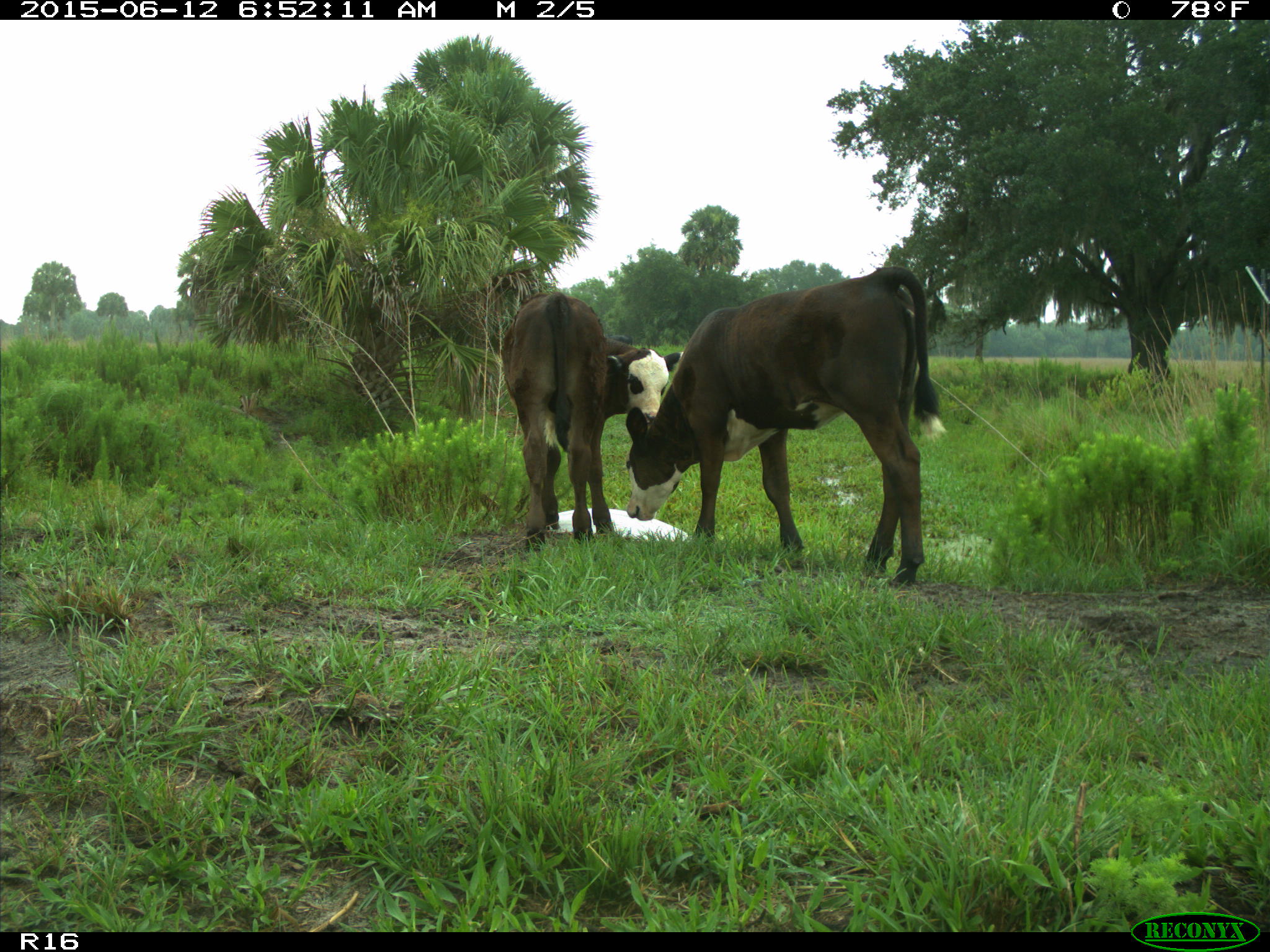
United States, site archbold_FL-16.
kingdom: Animalia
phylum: Chordata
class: Mammalia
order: Artiodactyla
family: Bovidae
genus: Bos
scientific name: Bos taurus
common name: domestic cow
Bos taurus (domestic cow).